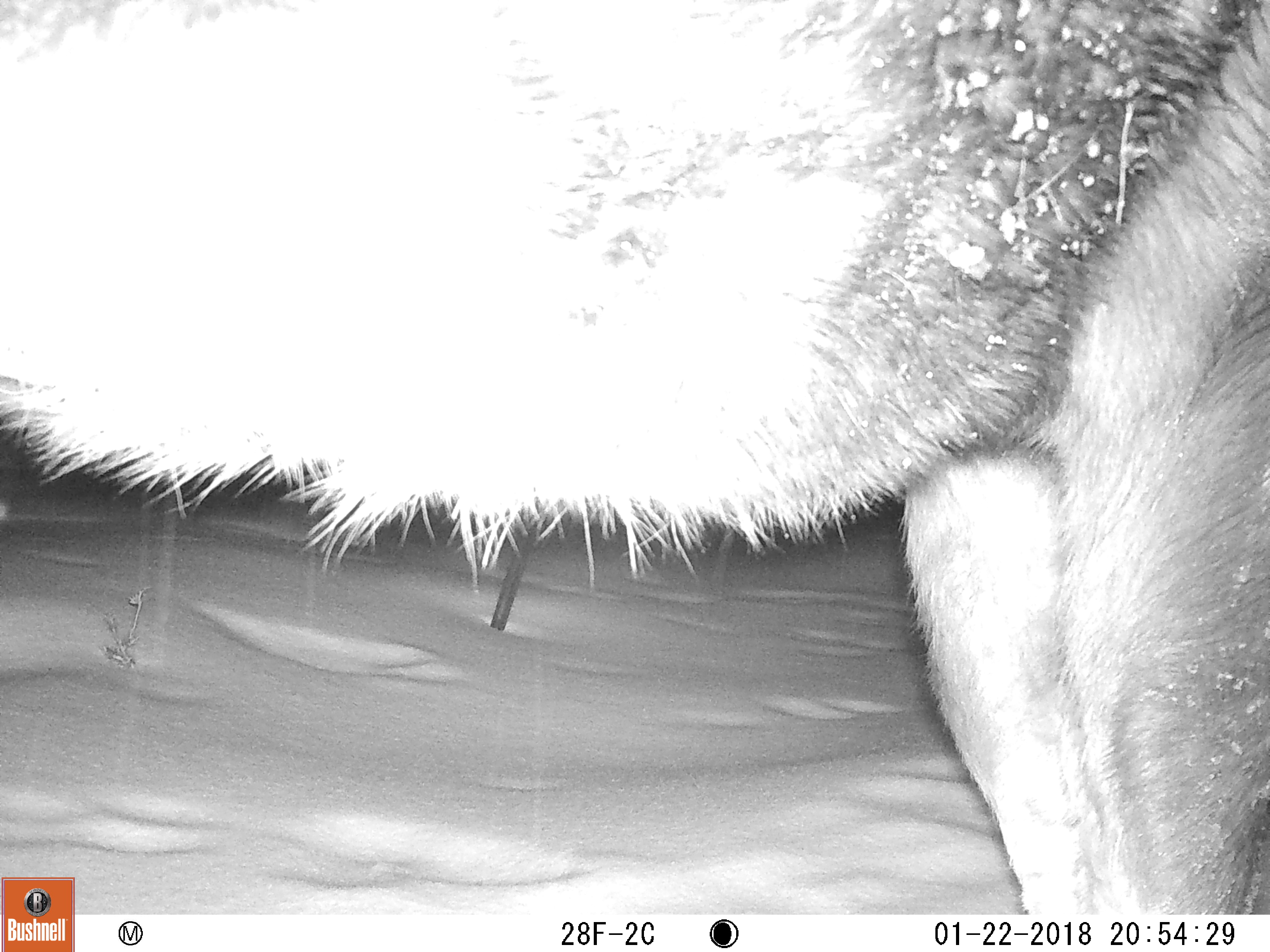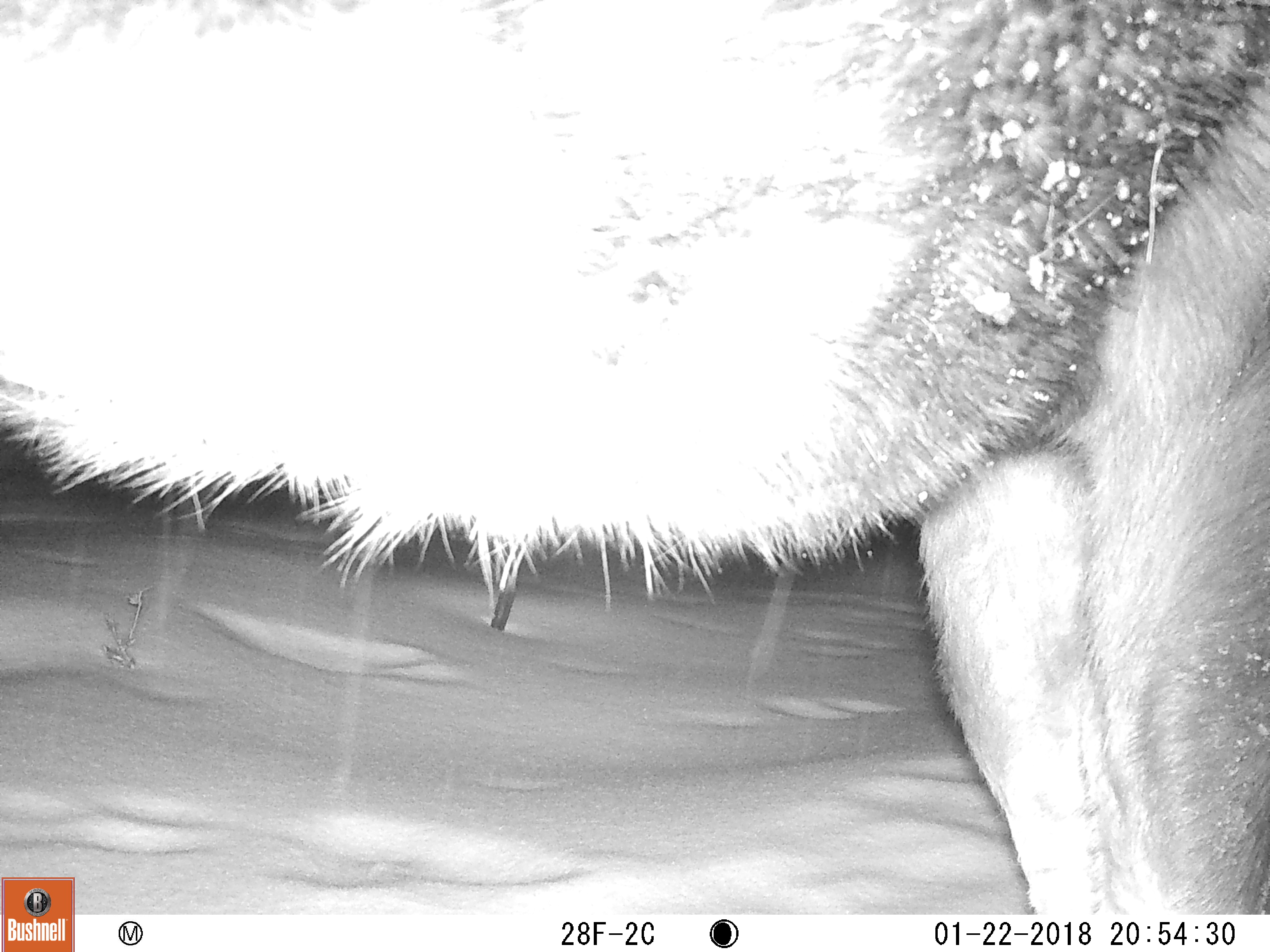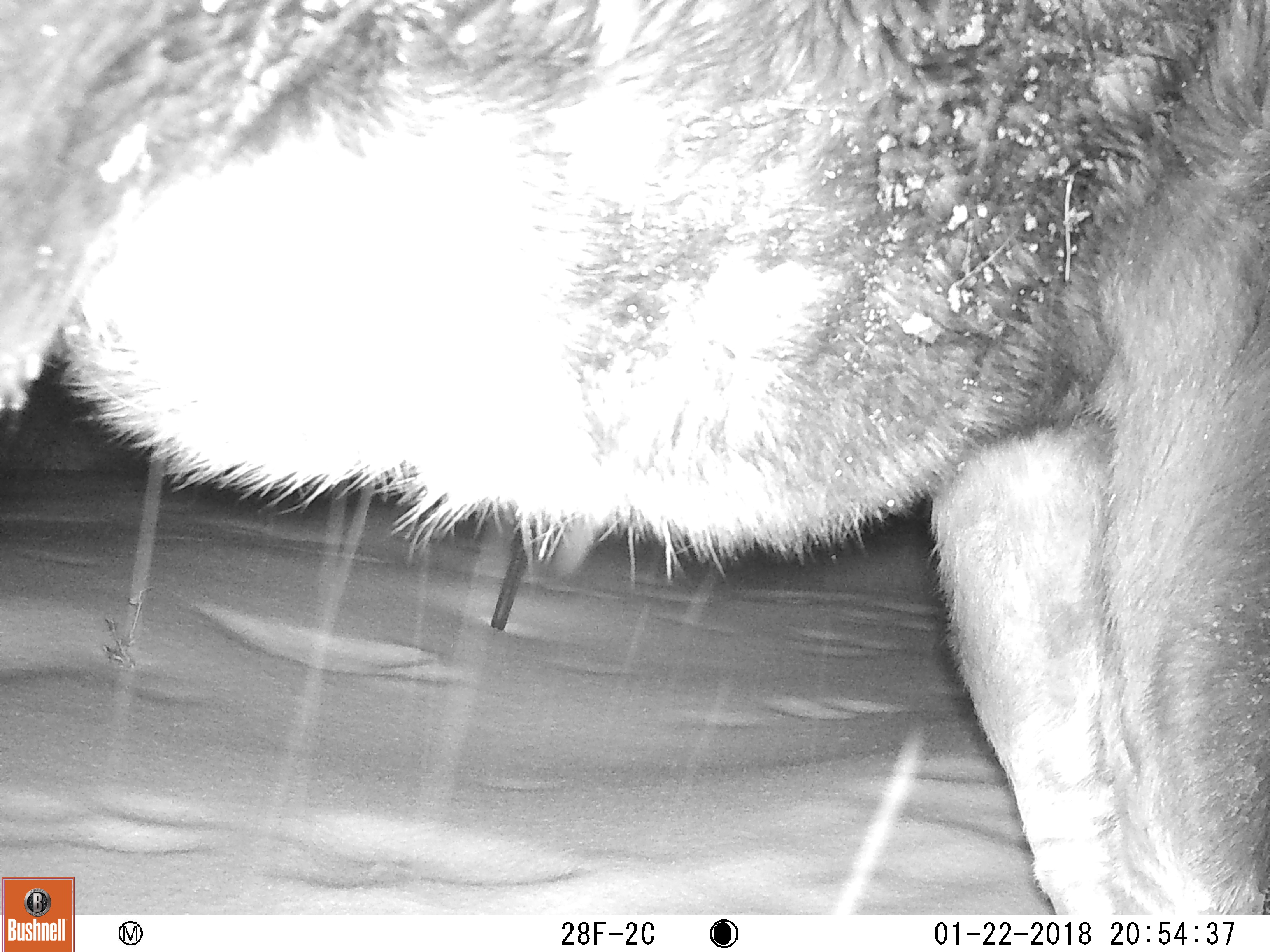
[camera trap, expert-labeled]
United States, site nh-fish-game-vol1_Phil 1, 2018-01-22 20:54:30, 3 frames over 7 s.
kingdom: Animalia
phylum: Chordata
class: Mammalia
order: Artiodactyla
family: Cervidae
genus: Alces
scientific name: Alces alces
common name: moose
Moose (Alces alces).